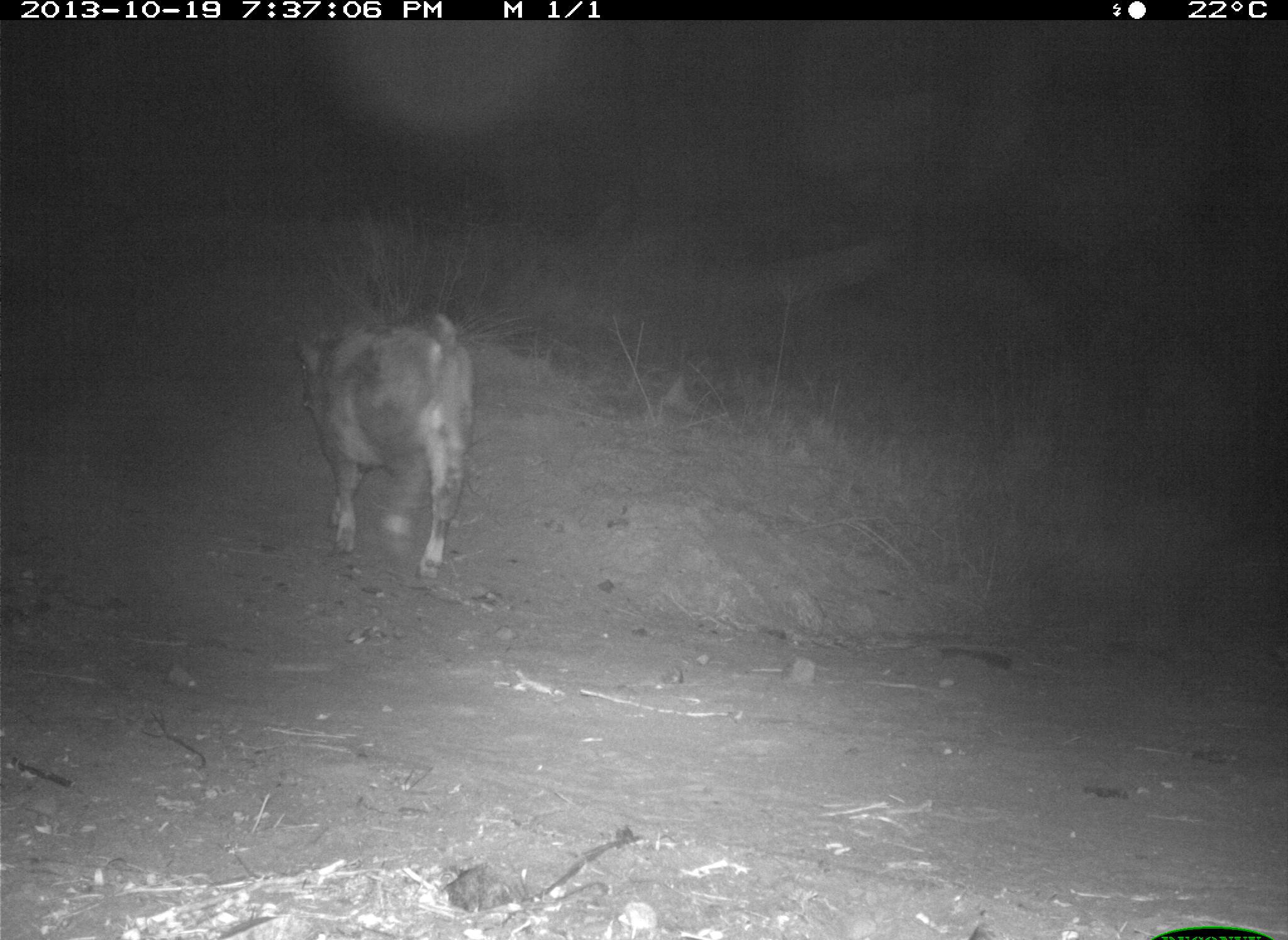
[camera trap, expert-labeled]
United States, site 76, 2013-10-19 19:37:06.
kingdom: Animalia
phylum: Chordata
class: Mammalia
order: Artiodactyla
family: Bovidae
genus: Bos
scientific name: Bos taurus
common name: cow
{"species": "cow (Bos taurus)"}